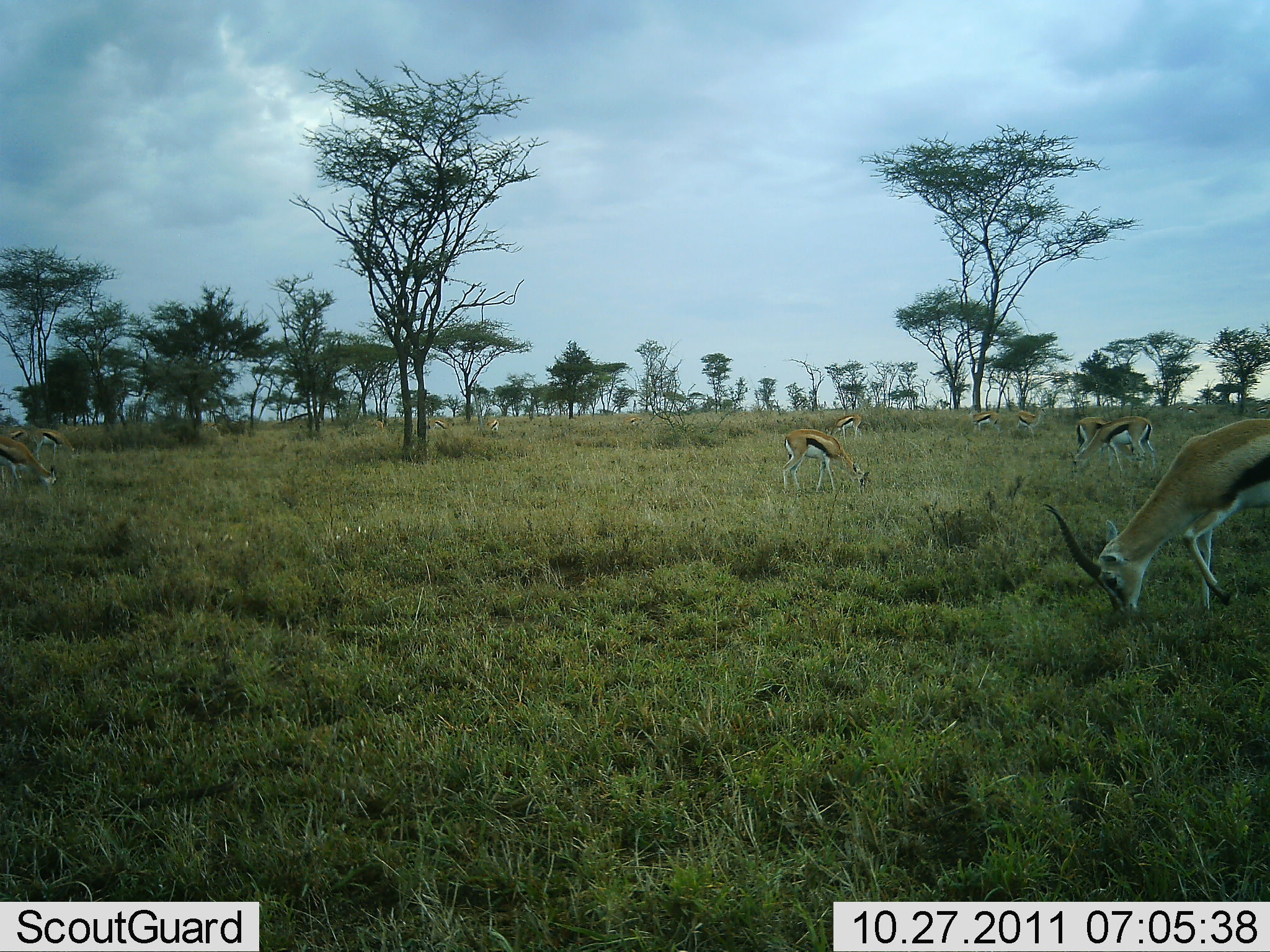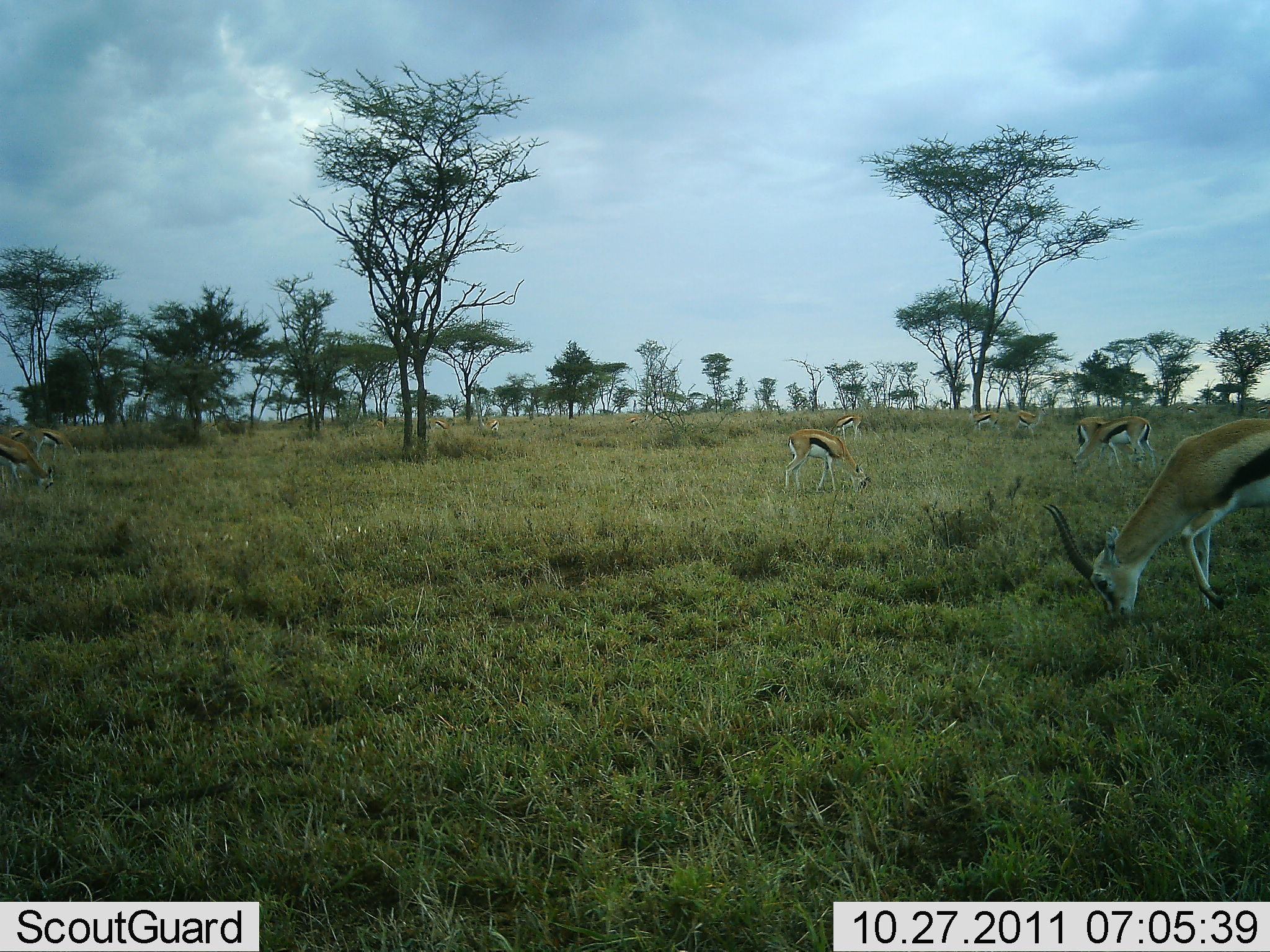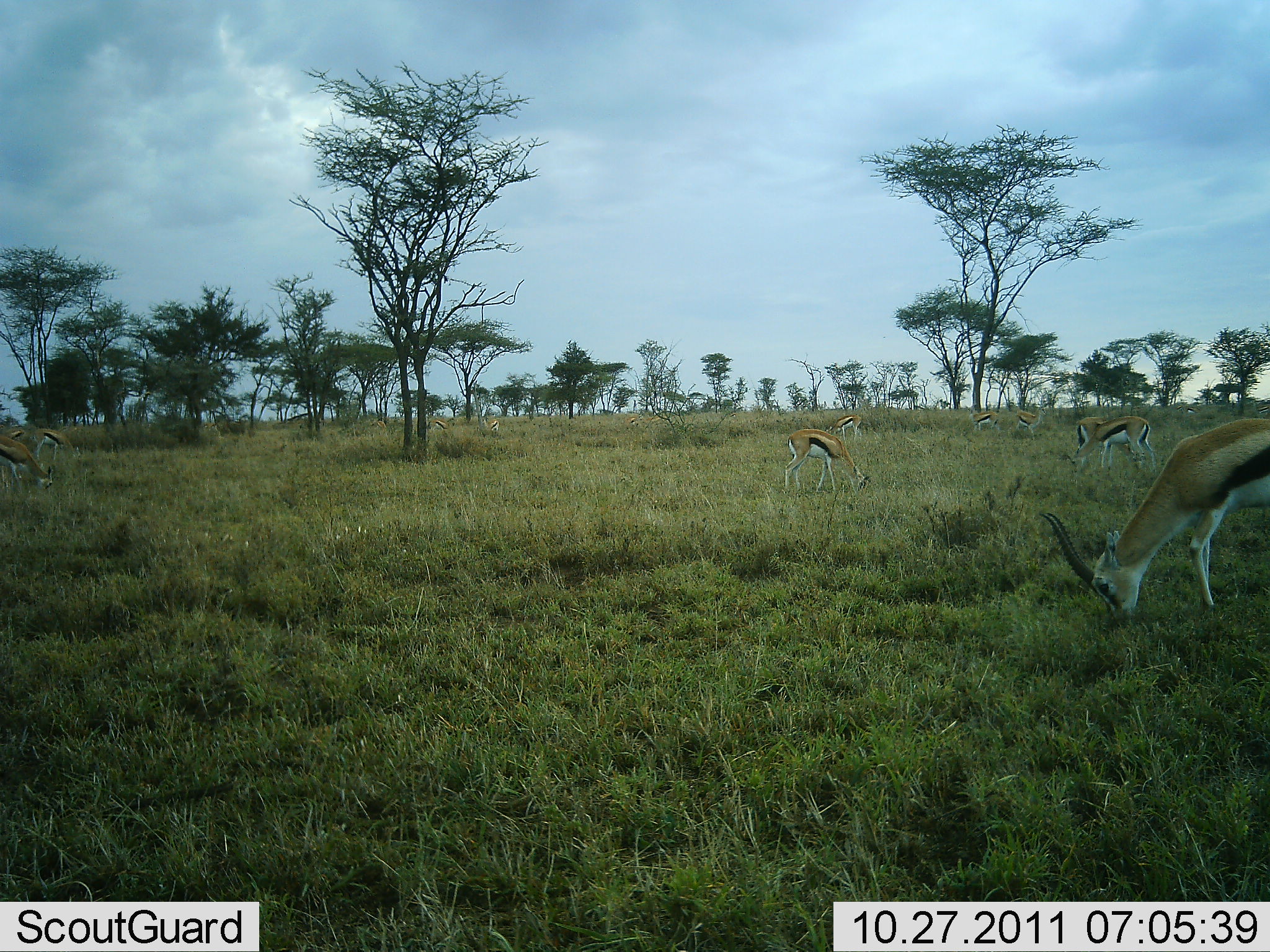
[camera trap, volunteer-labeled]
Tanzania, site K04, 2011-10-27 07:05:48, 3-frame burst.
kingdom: Animalia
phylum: Chordata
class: Mammalia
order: Artiodactyla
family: Bovidae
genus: Eudorcas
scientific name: Eudorcas thomsonii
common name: thomson's gazelle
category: gazellethomsons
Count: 11-50.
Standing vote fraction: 29%.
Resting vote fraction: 0%.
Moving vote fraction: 7%.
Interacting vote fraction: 0%.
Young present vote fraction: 0%.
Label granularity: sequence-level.